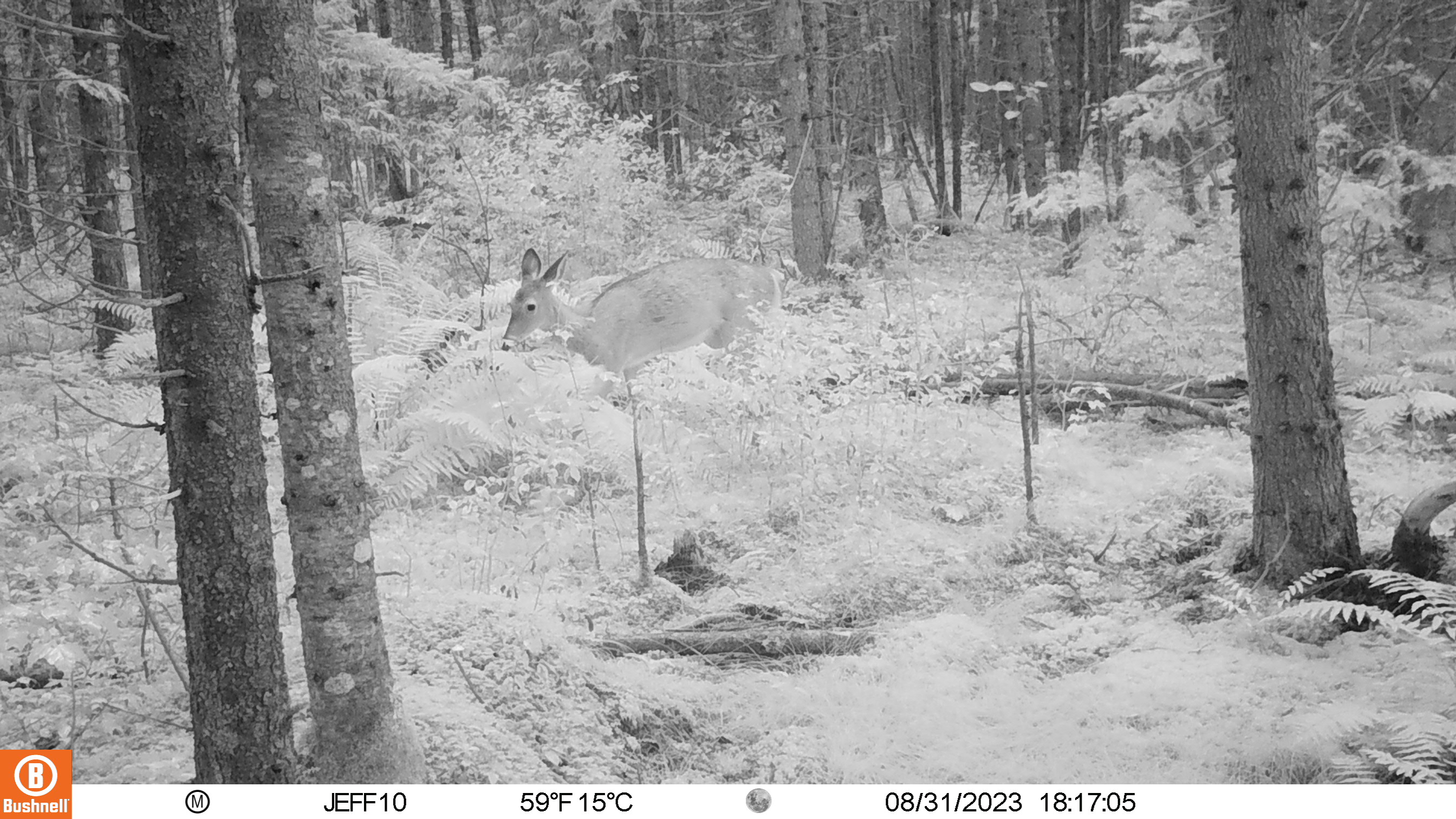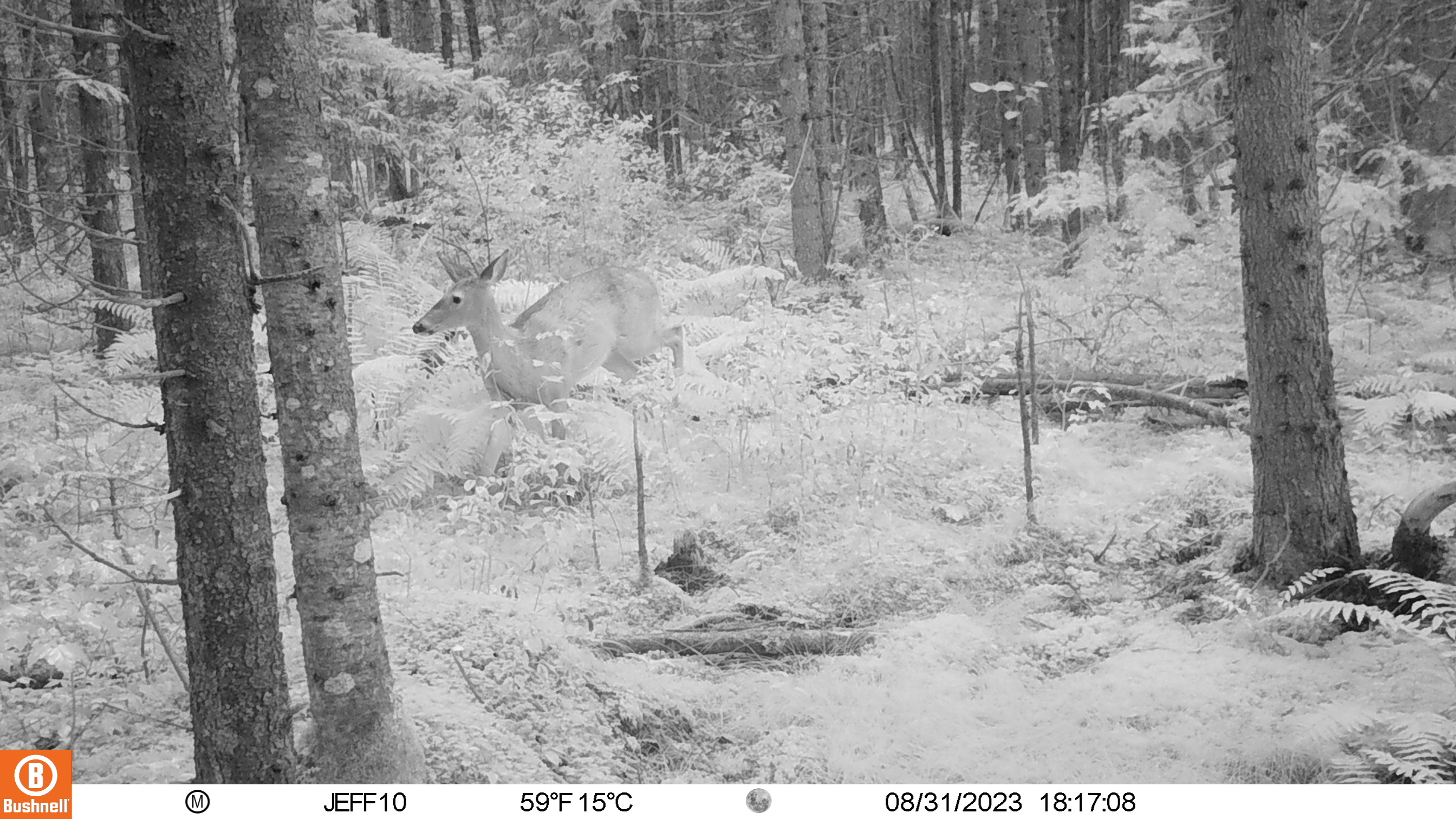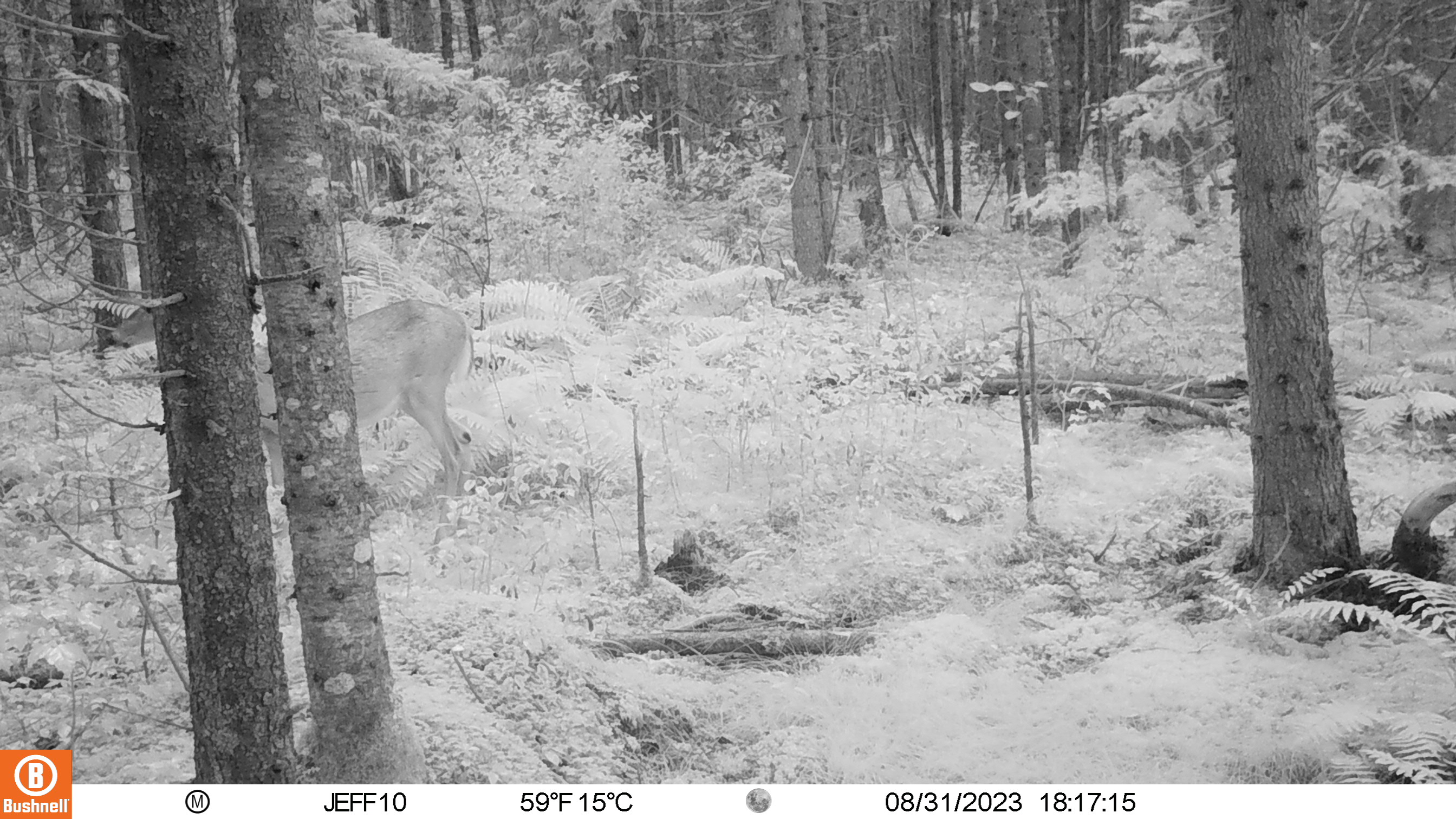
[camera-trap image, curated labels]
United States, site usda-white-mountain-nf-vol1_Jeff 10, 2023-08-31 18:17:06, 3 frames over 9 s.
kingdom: Animalia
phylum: Chordata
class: Mammalia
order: Artiodactyla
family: Cervidae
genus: Odocoileus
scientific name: Odocoileus virginianus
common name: white-tailed deer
White-tailed deer (Odocoileus virginianus).